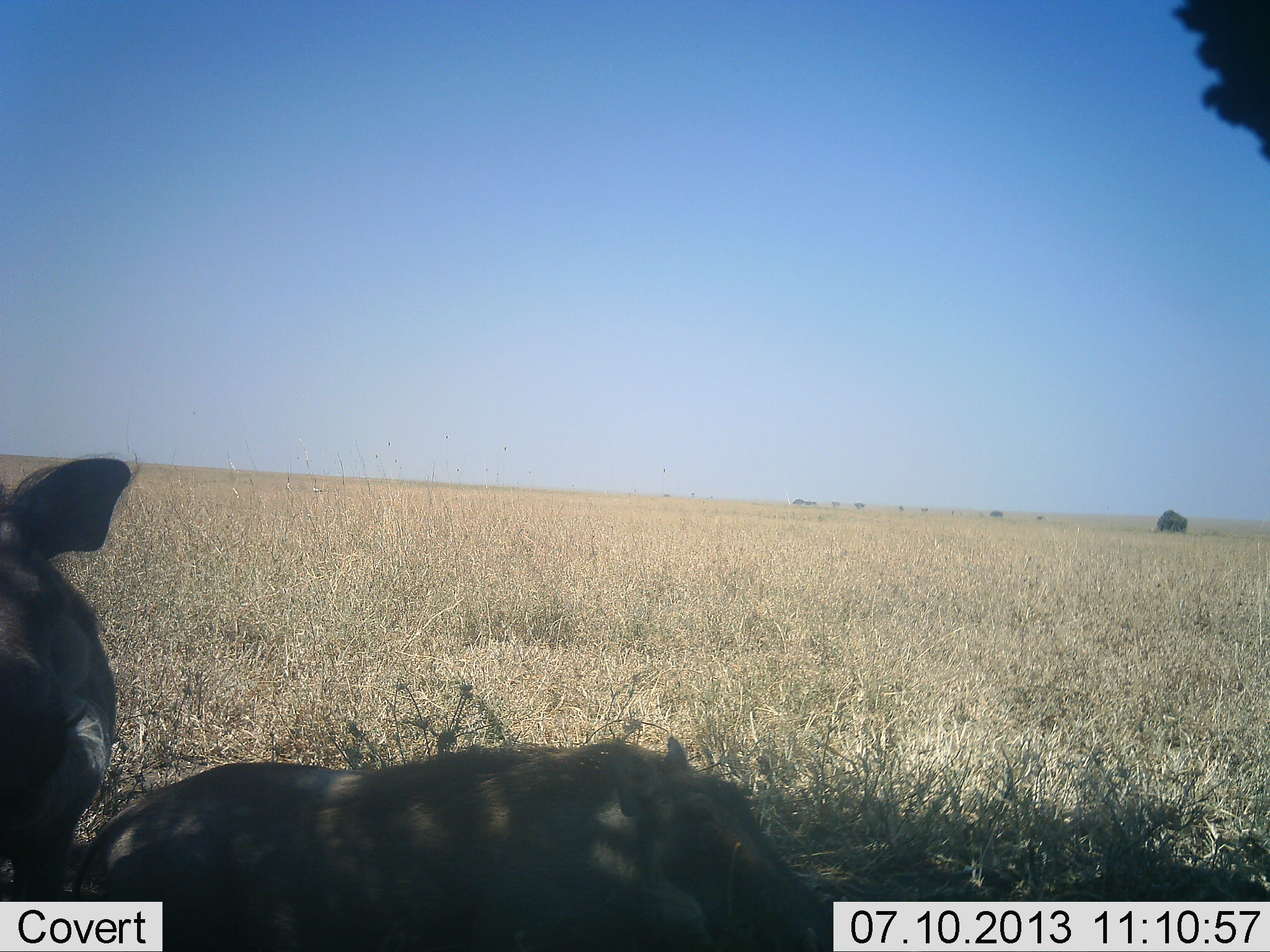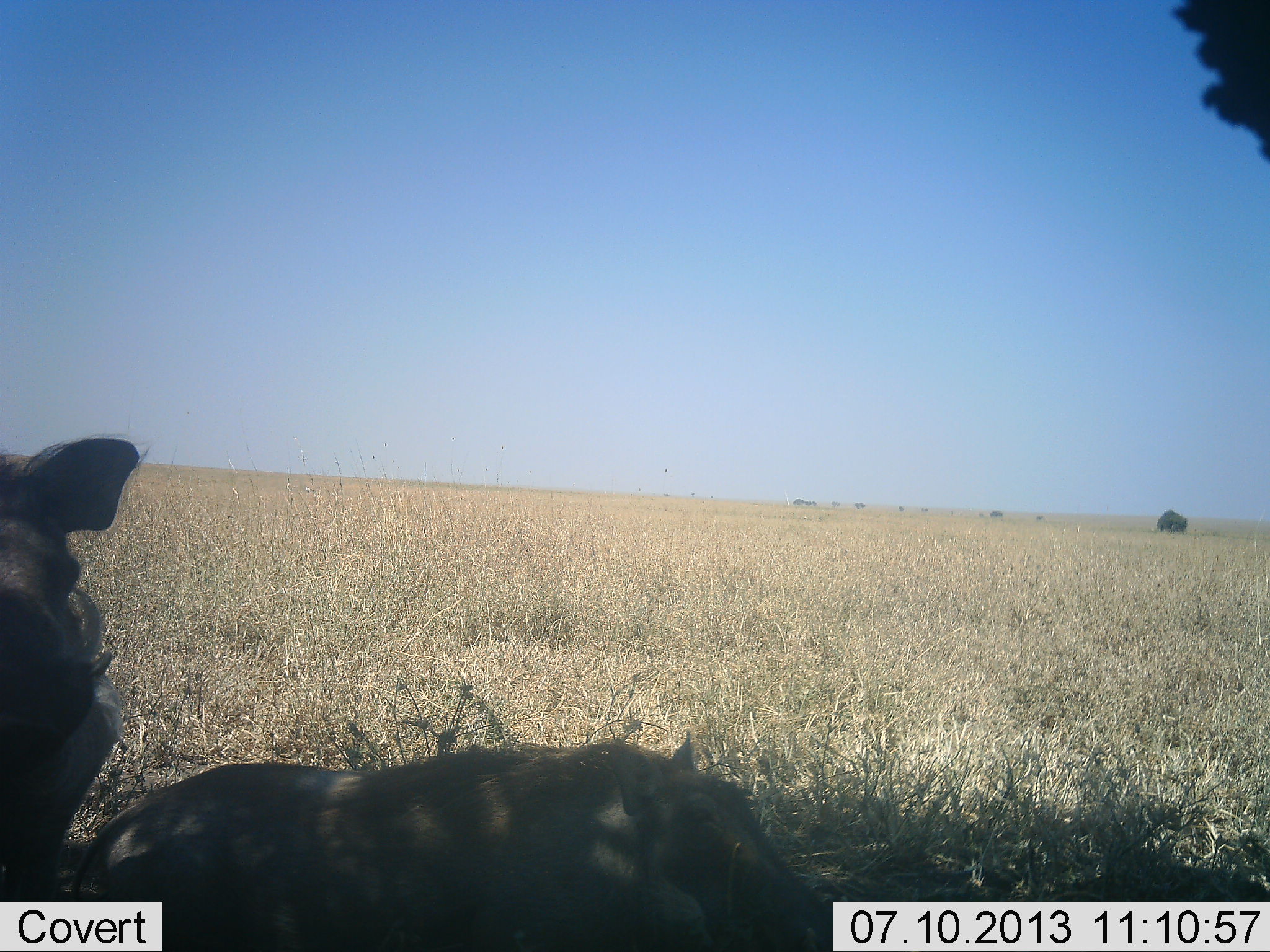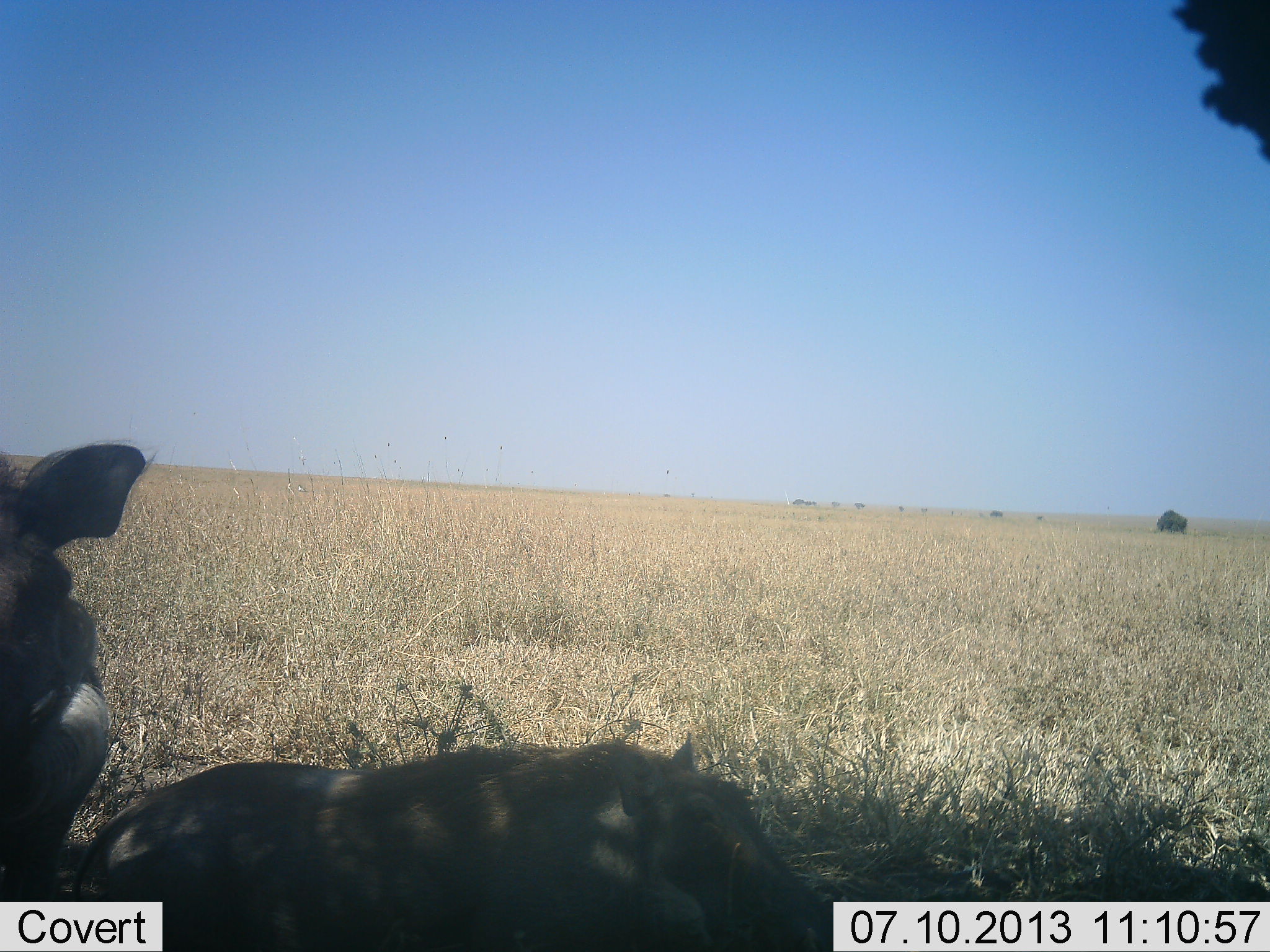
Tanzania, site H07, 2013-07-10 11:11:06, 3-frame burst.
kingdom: Animalia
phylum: Chordata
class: Mammalia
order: Artiodactyla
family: Suidae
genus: Phacochoerus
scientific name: Phacochoerus africanus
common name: warthog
Warthog (Phacochoerus africanus), count 2. Behavior (volunteer vote fractions): standing 64%, resting 86%, moving 0%, interacting 7%. Young present (vote fraction): 0%. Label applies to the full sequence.